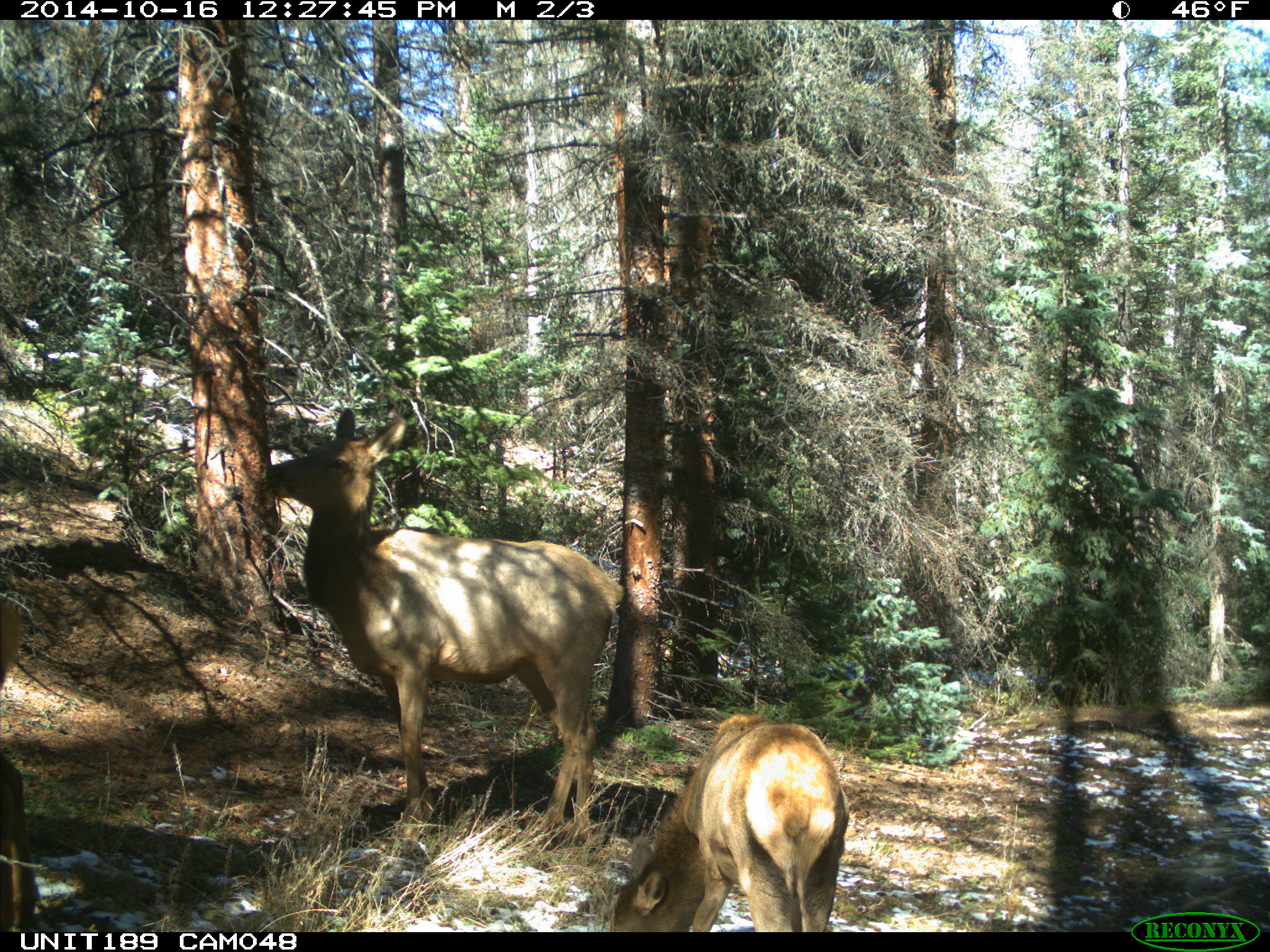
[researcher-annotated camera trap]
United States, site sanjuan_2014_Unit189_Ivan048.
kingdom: Animalia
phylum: Chordata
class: Mammalia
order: Artiodactyla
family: Cervidae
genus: Cervus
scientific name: Cervus elaphus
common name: red deer